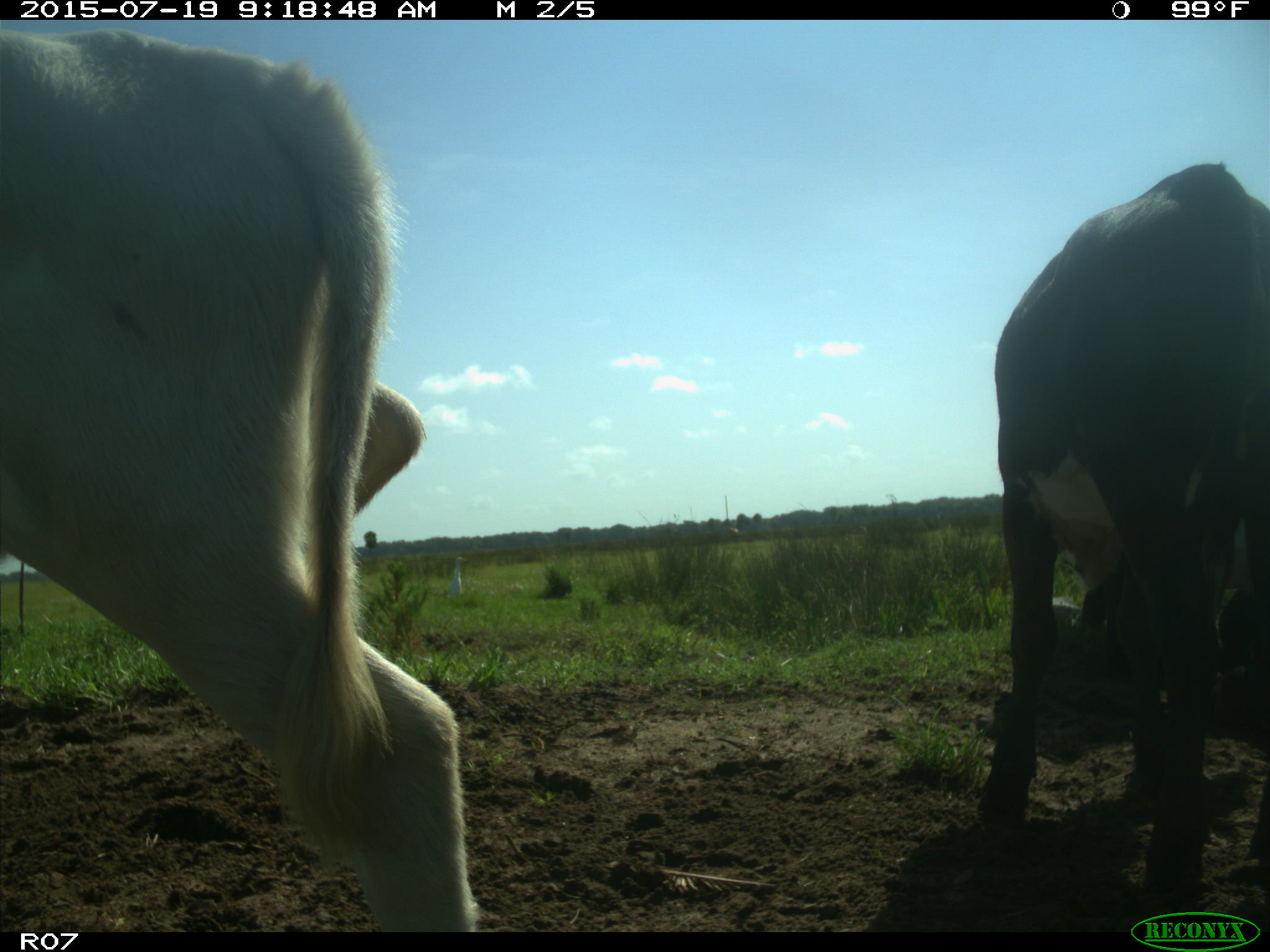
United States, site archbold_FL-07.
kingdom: Animalia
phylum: Chordata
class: Mammalia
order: Artiodactyla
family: Bovidae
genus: Bos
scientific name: Bos taurus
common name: domestic cow